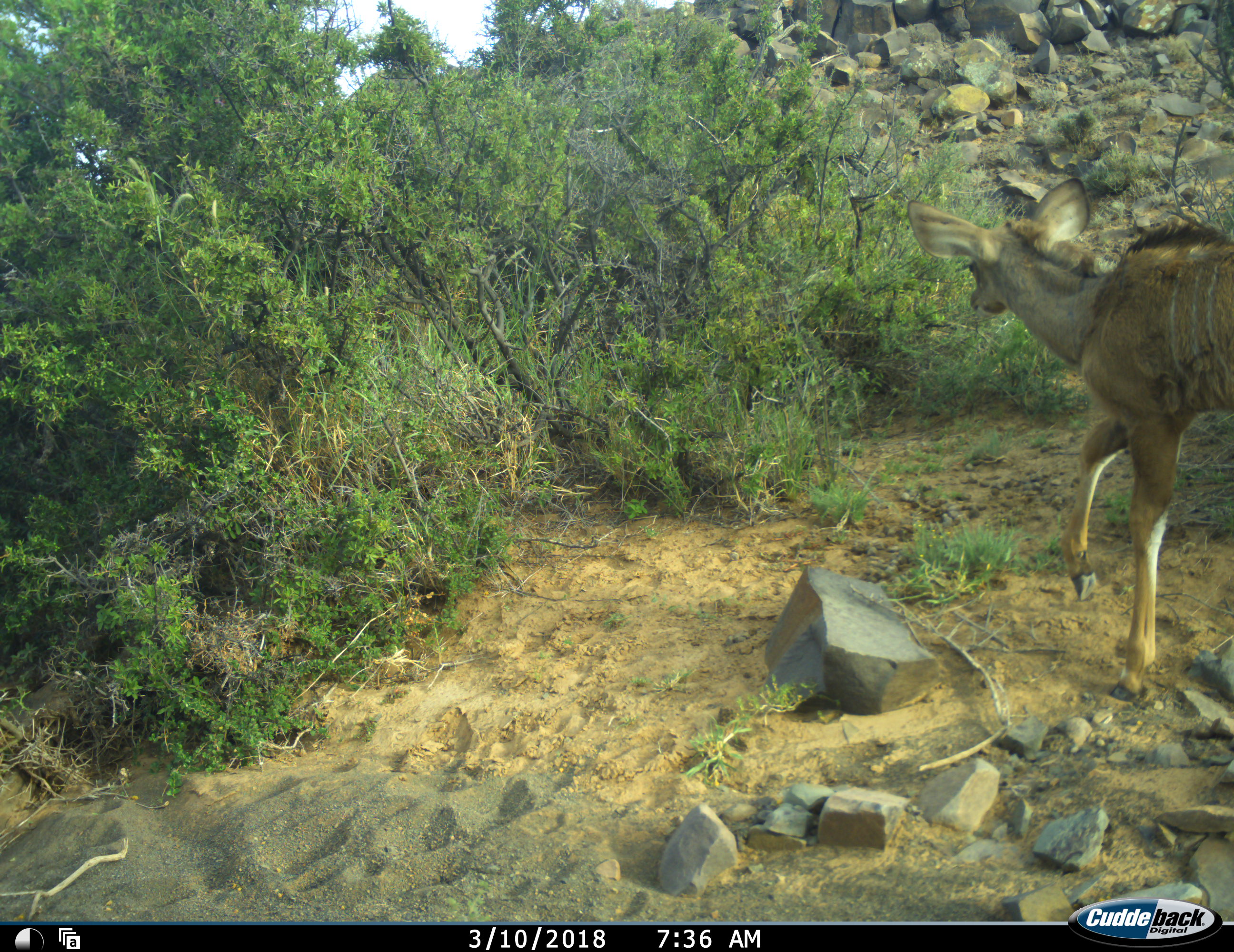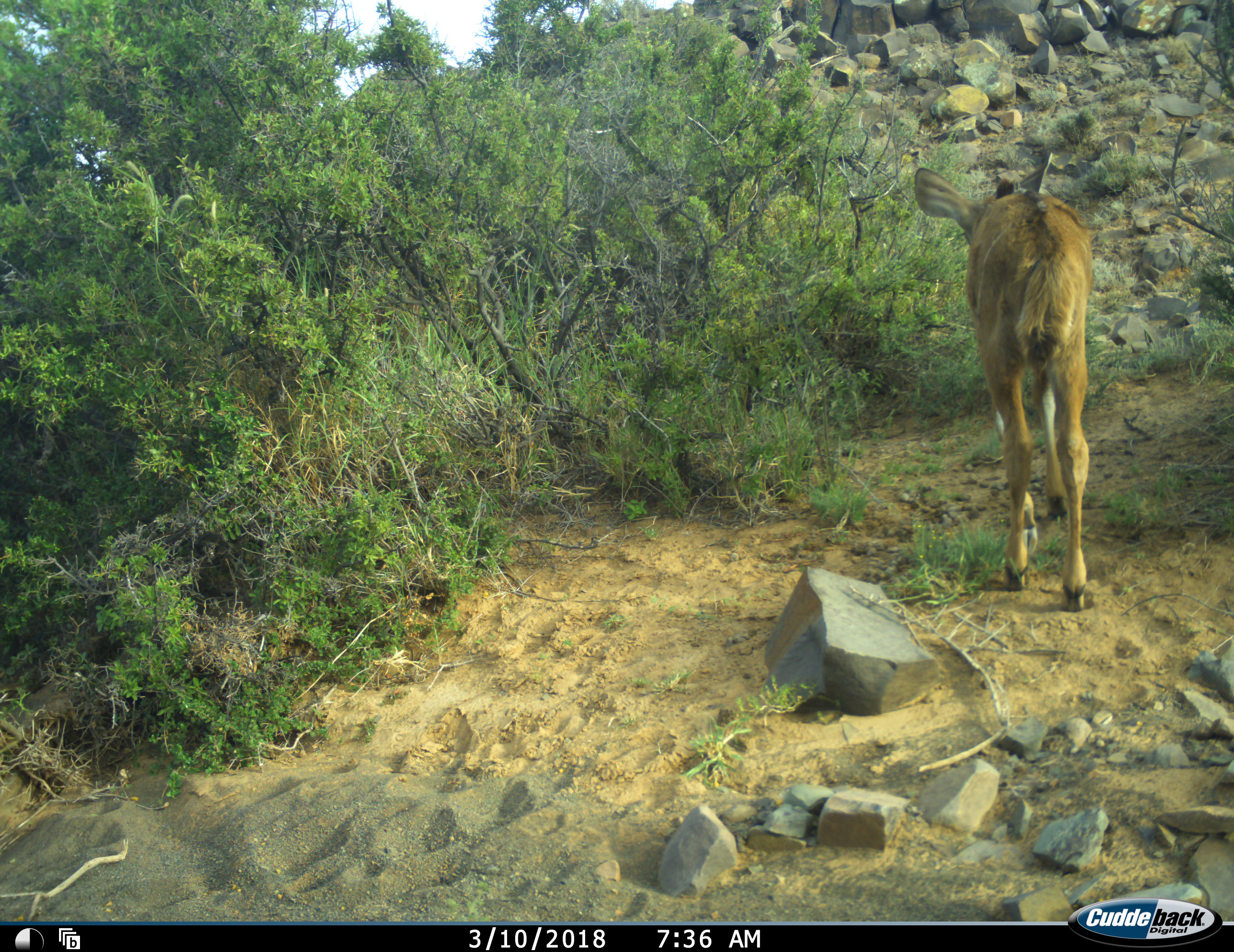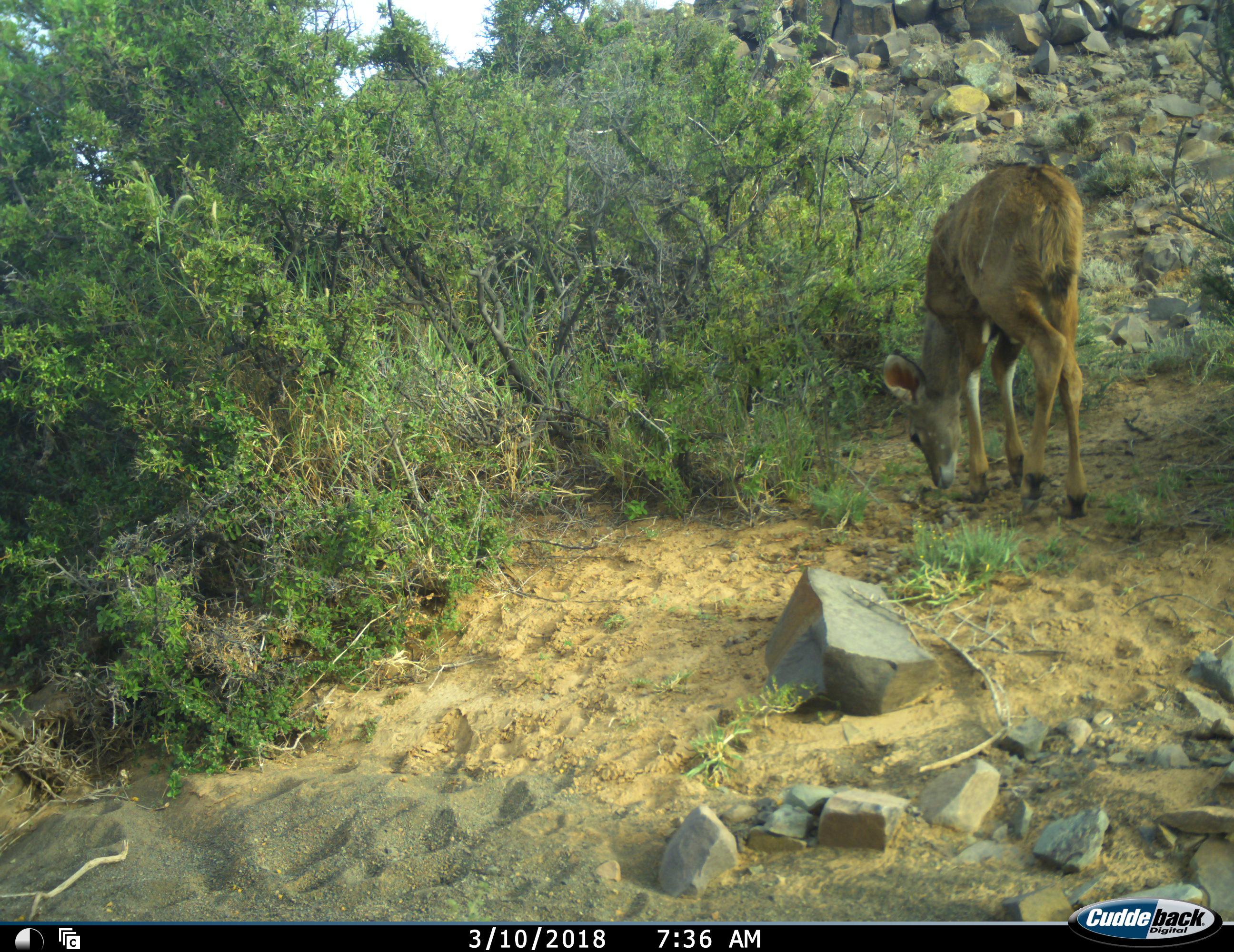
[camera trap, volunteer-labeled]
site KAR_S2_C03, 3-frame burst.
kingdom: Animalia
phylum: Chordata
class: Mammalia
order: Artiodactyla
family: Bovidae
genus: Tragelaphus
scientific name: Tragelaphus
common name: kudu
Kudu (Tragelaphus), count 1. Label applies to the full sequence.